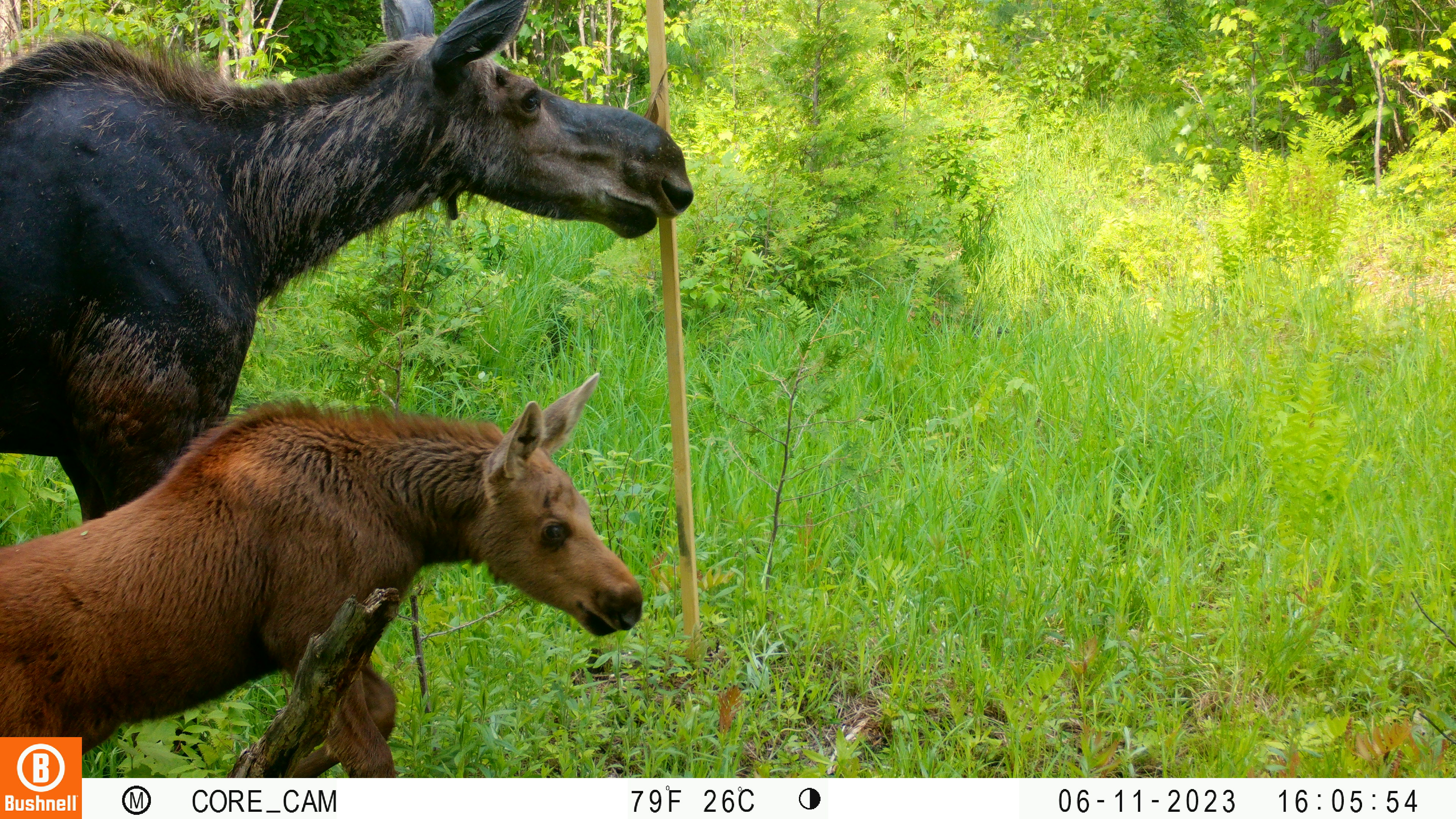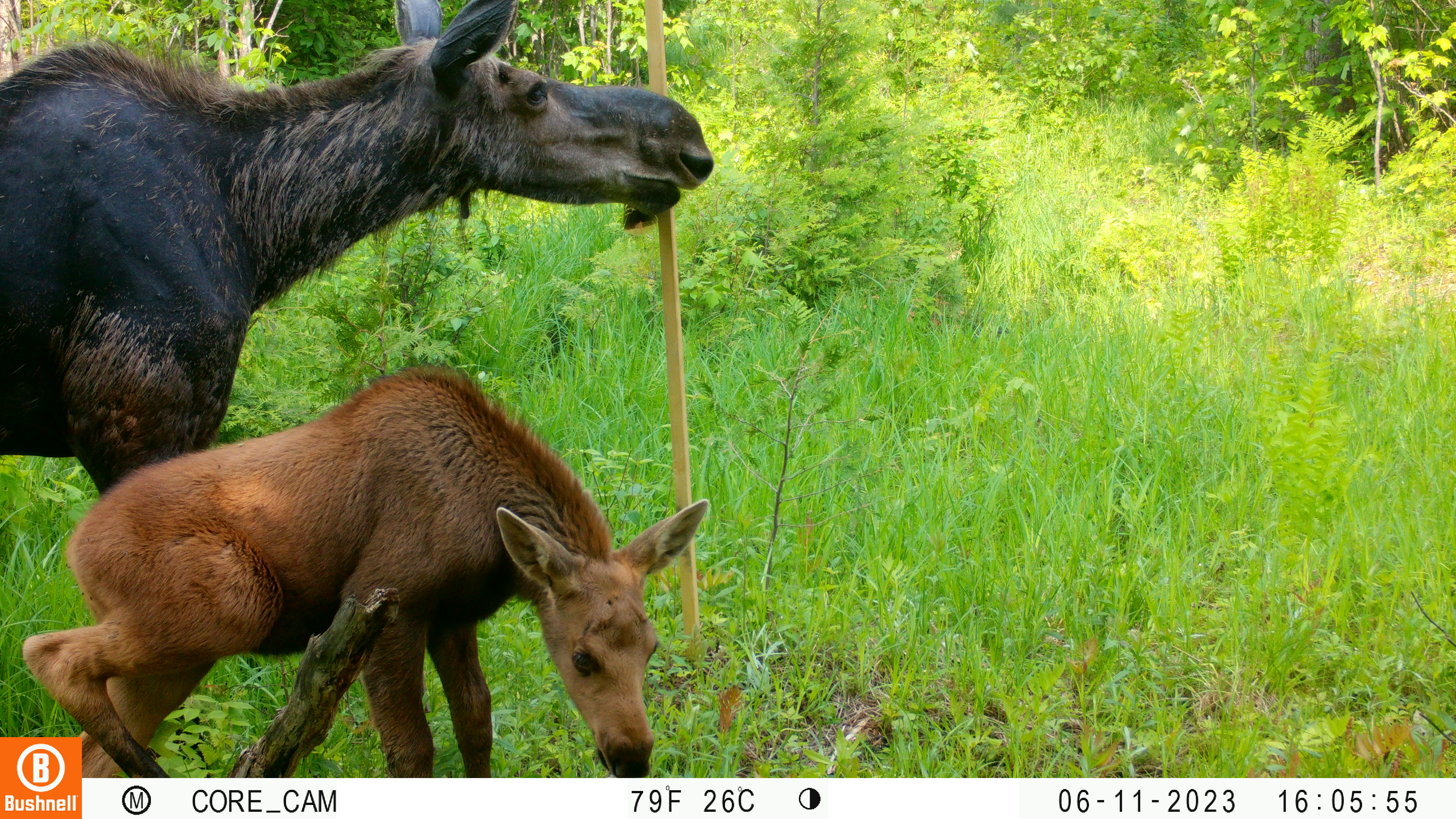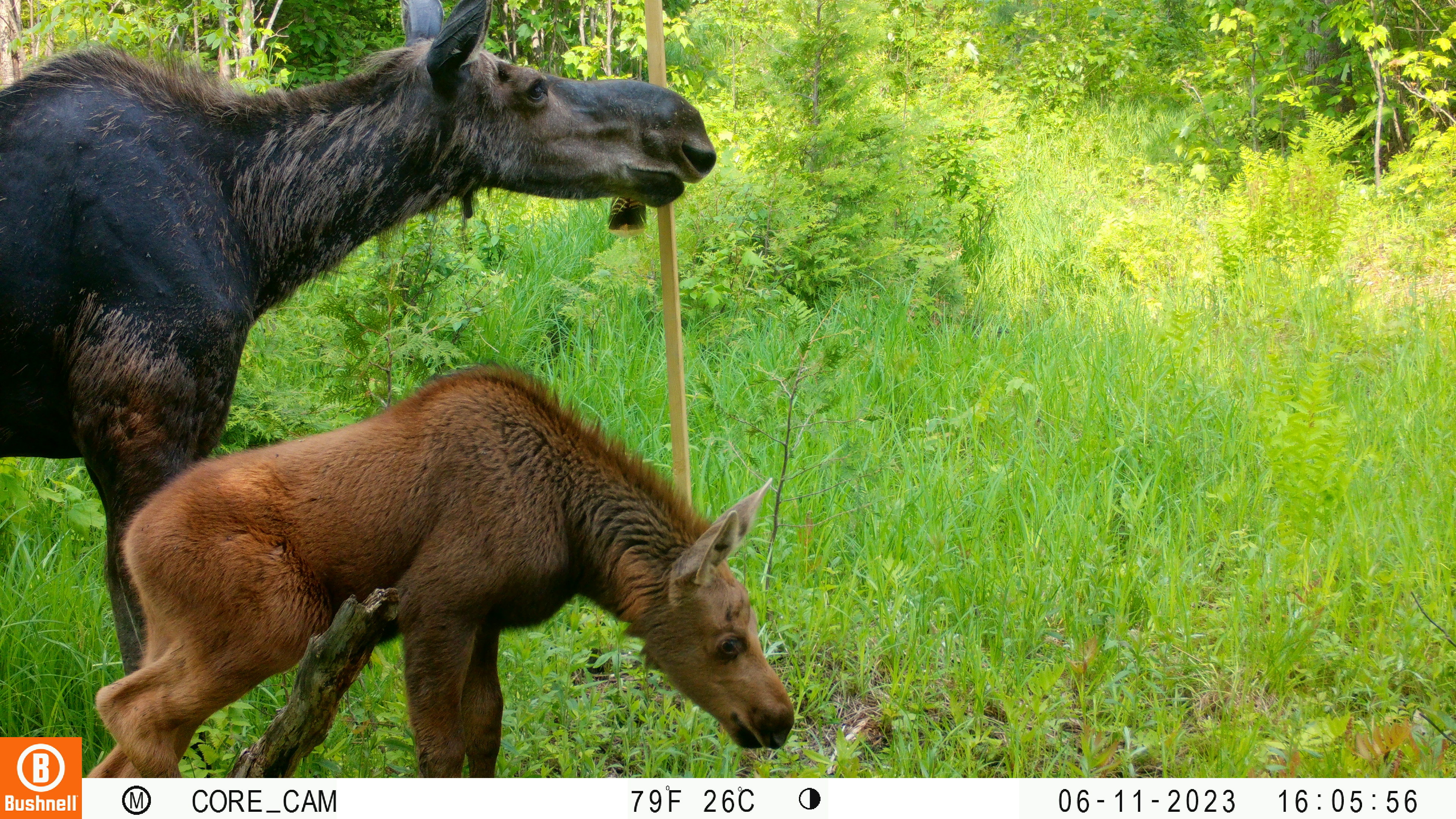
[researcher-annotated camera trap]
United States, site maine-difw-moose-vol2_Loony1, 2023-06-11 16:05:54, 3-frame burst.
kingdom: Animalia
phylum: Chordata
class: Mammalia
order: Artiodactyla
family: Cervidae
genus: Alces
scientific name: Alces alces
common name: moose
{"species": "moose (Alces alces)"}